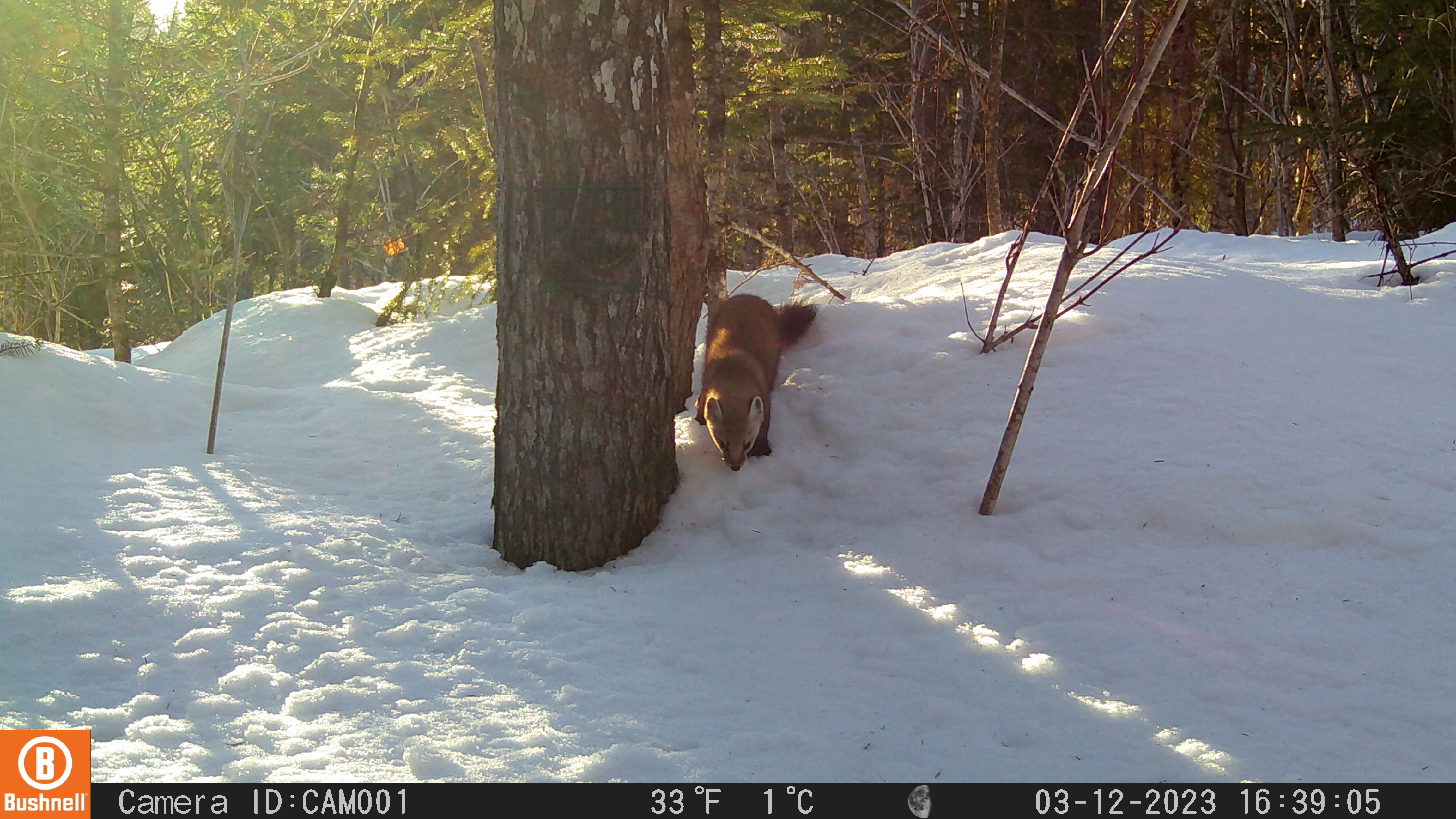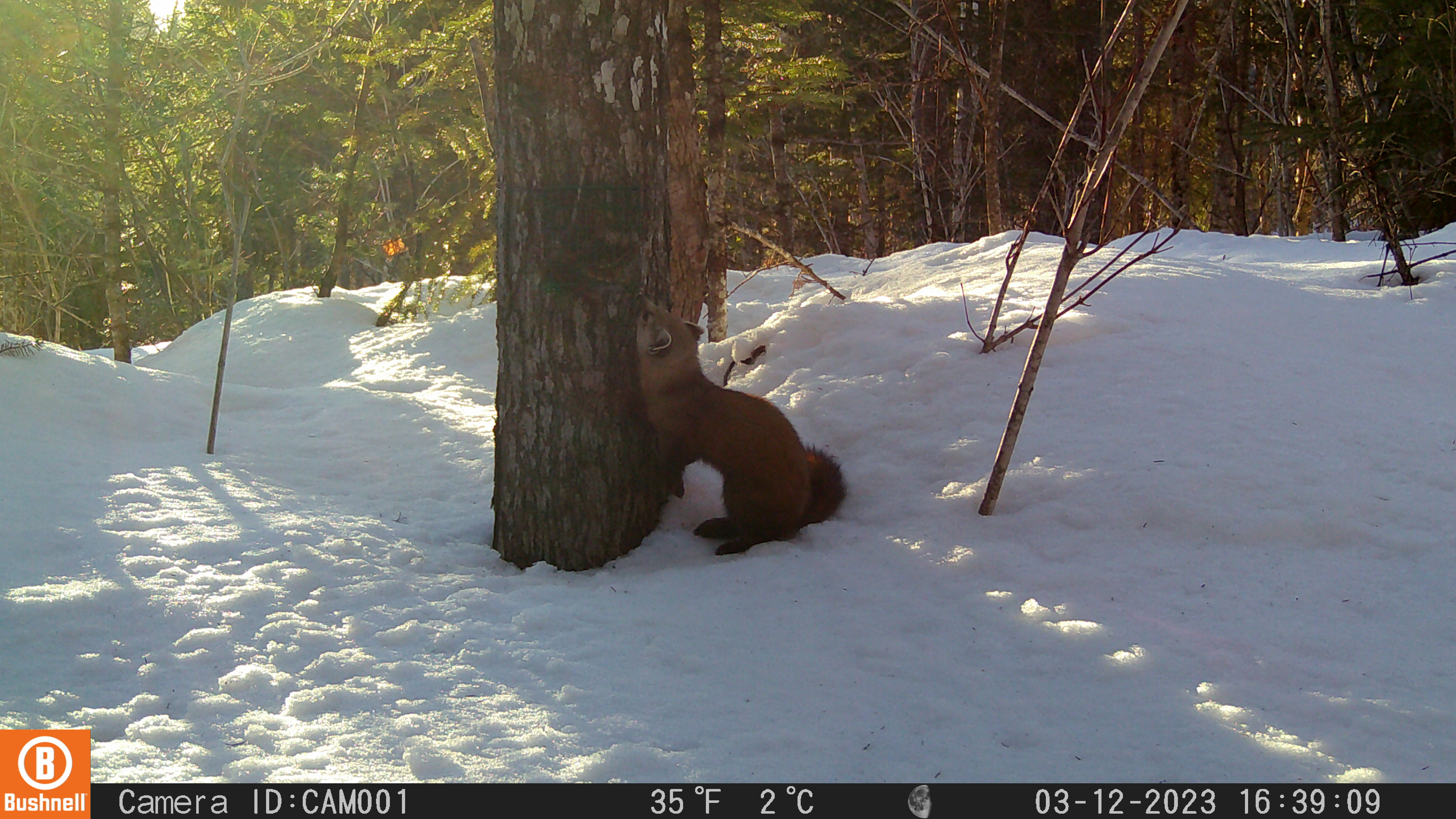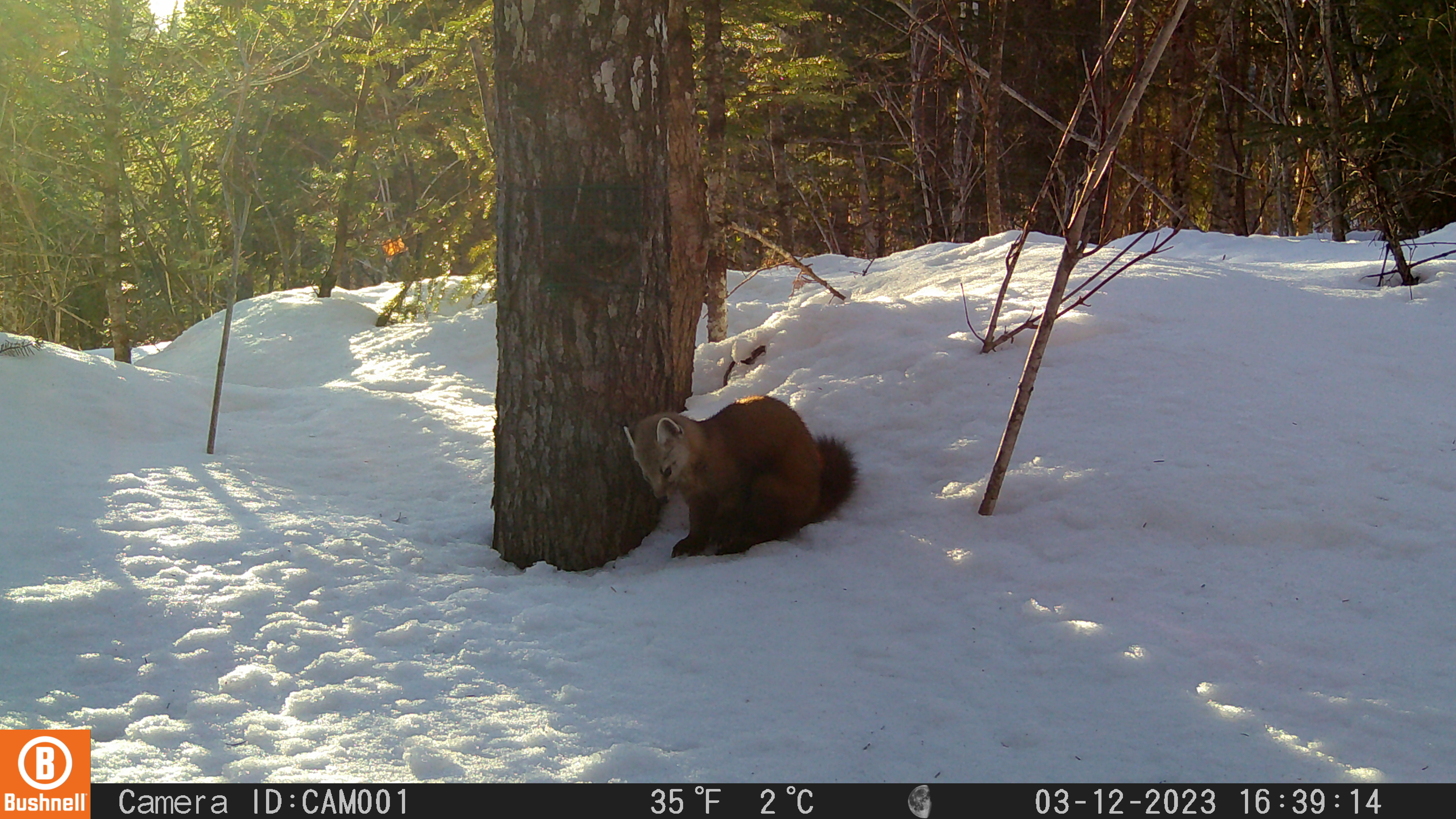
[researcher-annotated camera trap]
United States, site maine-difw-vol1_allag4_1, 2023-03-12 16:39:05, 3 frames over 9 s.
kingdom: Animalia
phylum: Chordata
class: Mammalia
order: Carnivora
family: Mustelidae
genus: Martes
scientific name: Martes americana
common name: american marten